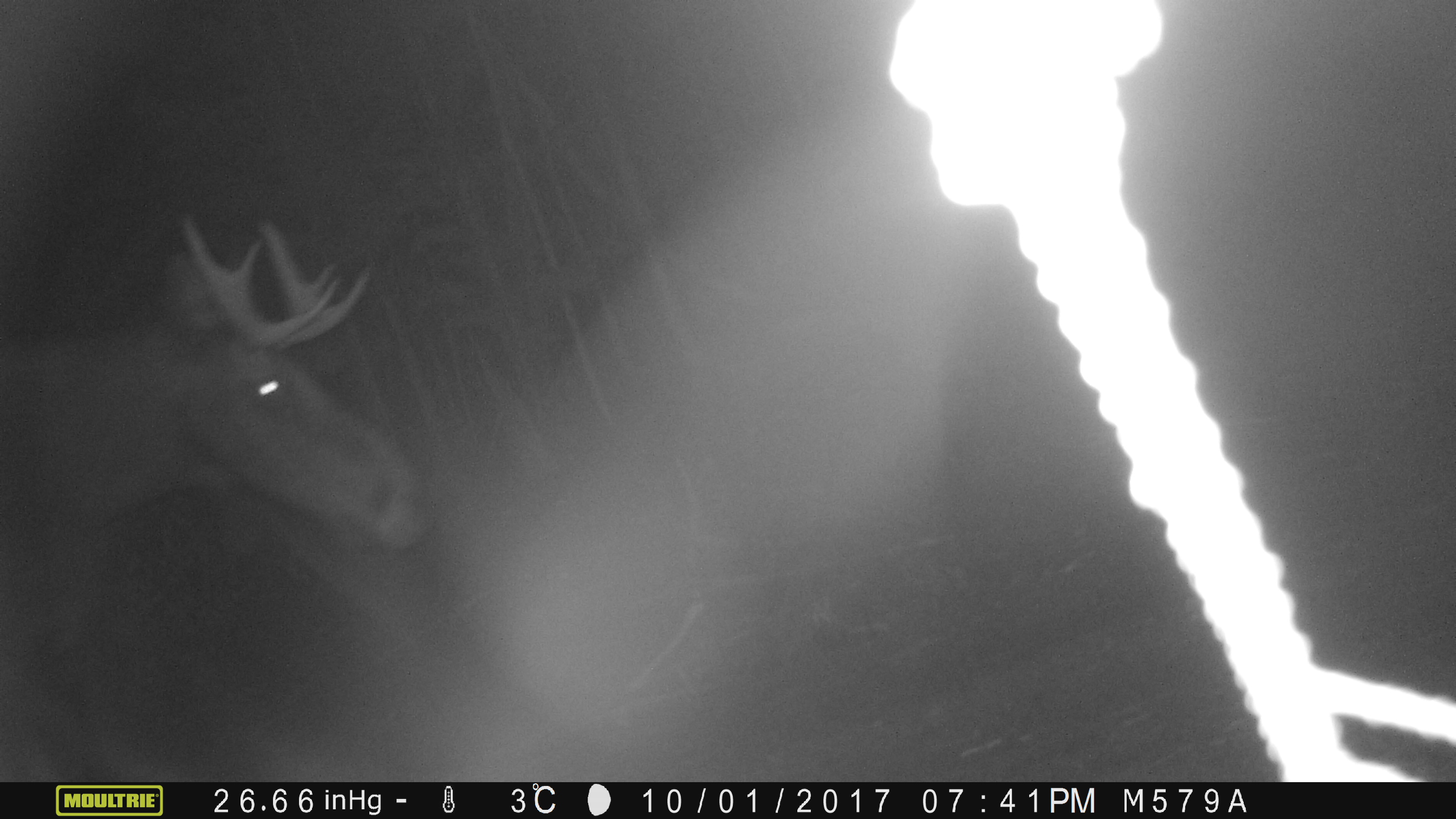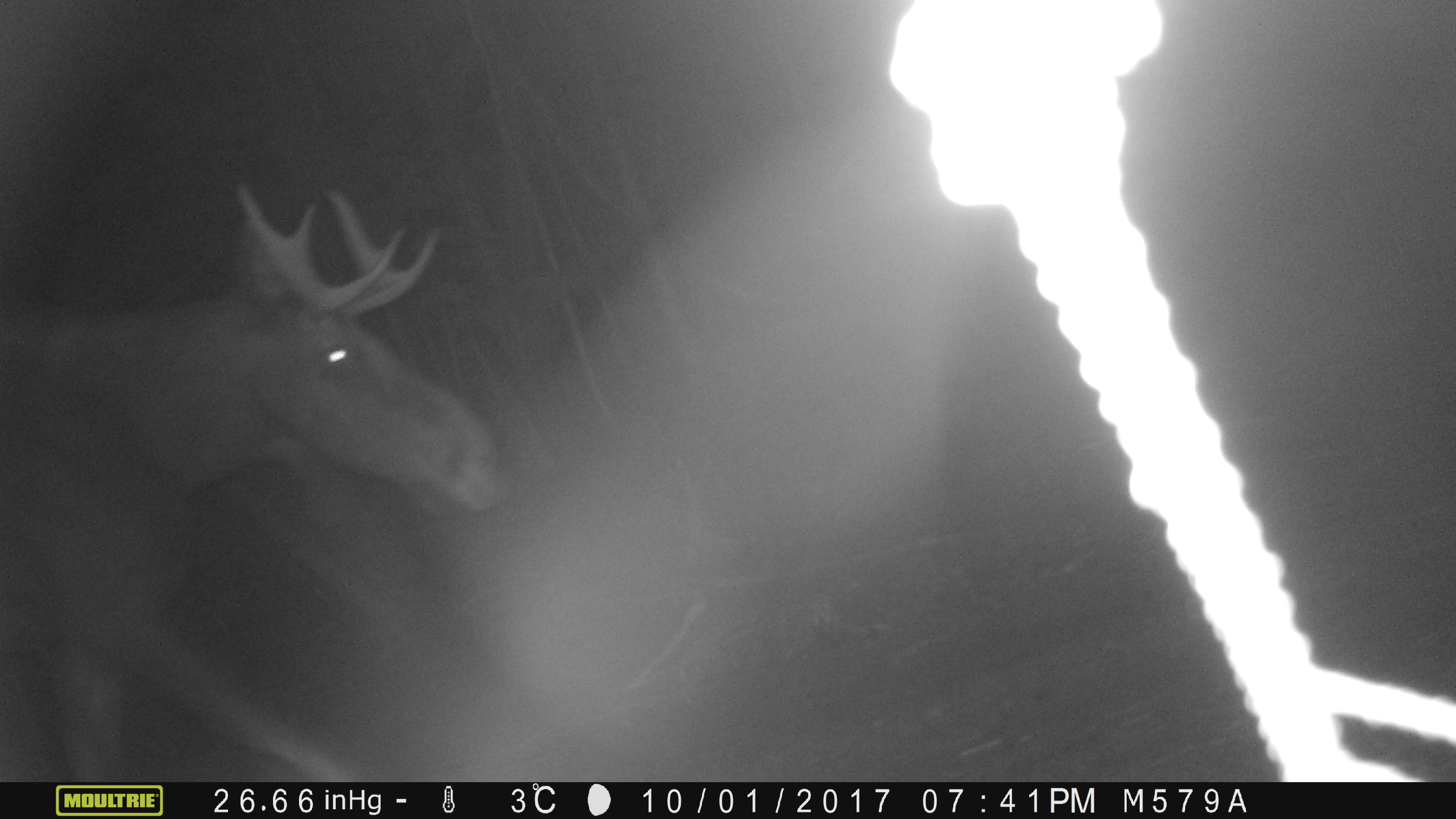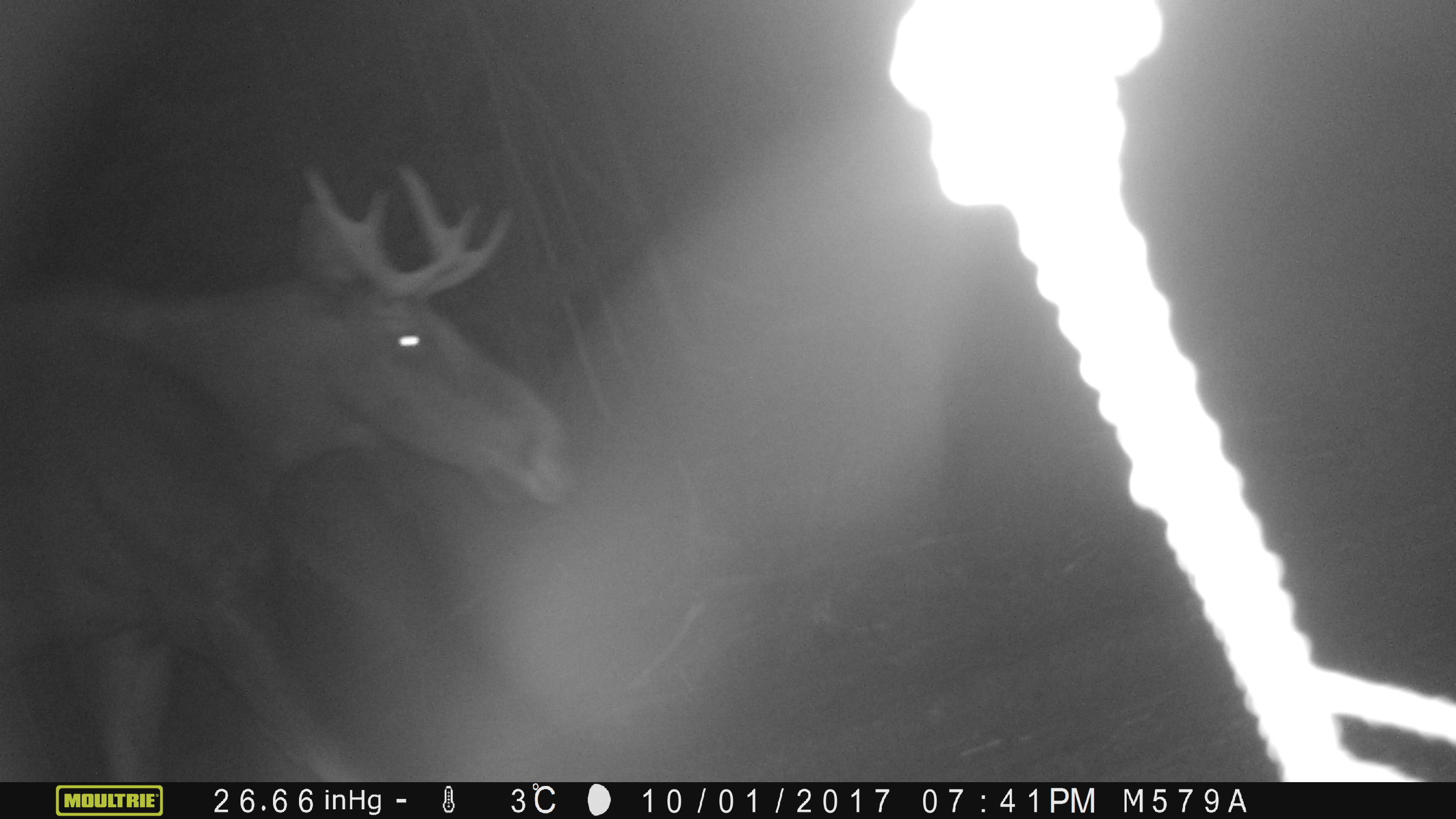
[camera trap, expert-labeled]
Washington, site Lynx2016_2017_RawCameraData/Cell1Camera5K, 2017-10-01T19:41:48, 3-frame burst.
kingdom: Animalia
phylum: Chordata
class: Mammalia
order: Artiodactyla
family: Cervidae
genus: Alces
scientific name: Alces alces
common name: moose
Alces alces (moose). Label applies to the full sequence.